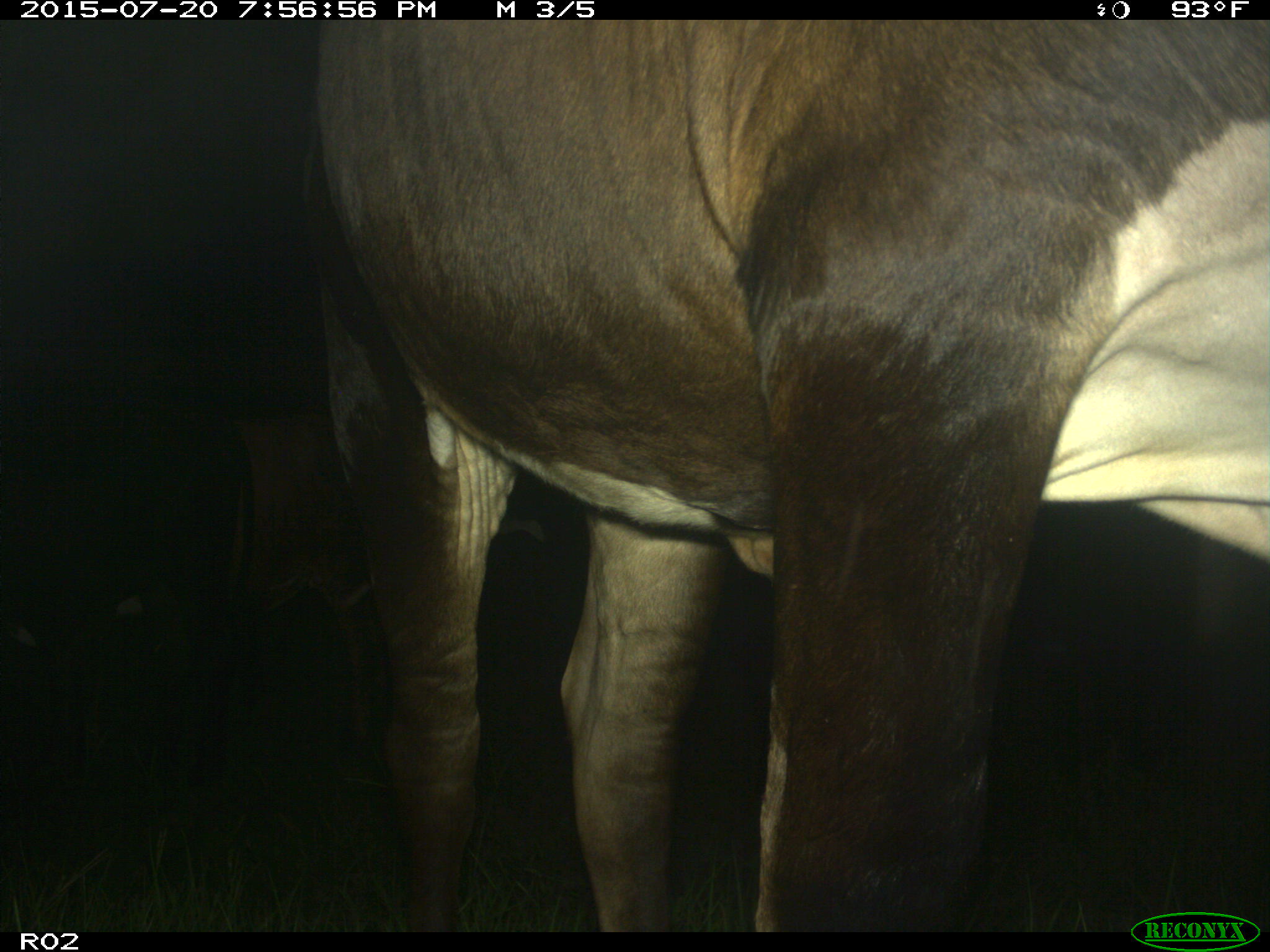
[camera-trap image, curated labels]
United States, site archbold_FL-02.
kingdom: Animalia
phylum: Chordata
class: Mammalia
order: Artiodactyla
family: Bovidae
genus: Bos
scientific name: Bos taurus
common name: domestic cow